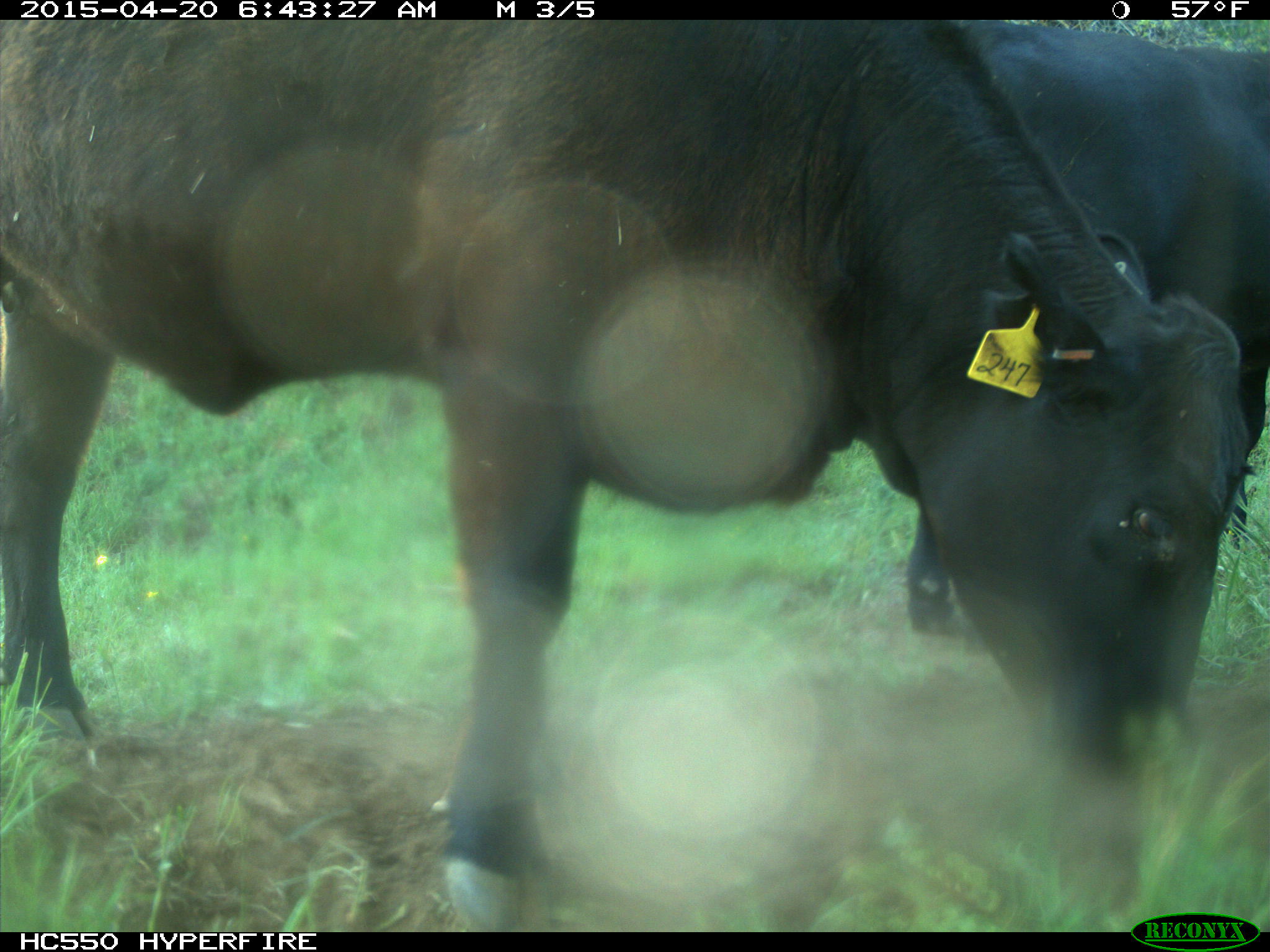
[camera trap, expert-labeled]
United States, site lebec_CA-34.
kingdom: Animalia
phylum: Chordata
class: Mammalia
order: Artiodactyla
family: Bovidae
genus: Bos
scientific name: Bos taurus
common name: domestic cow